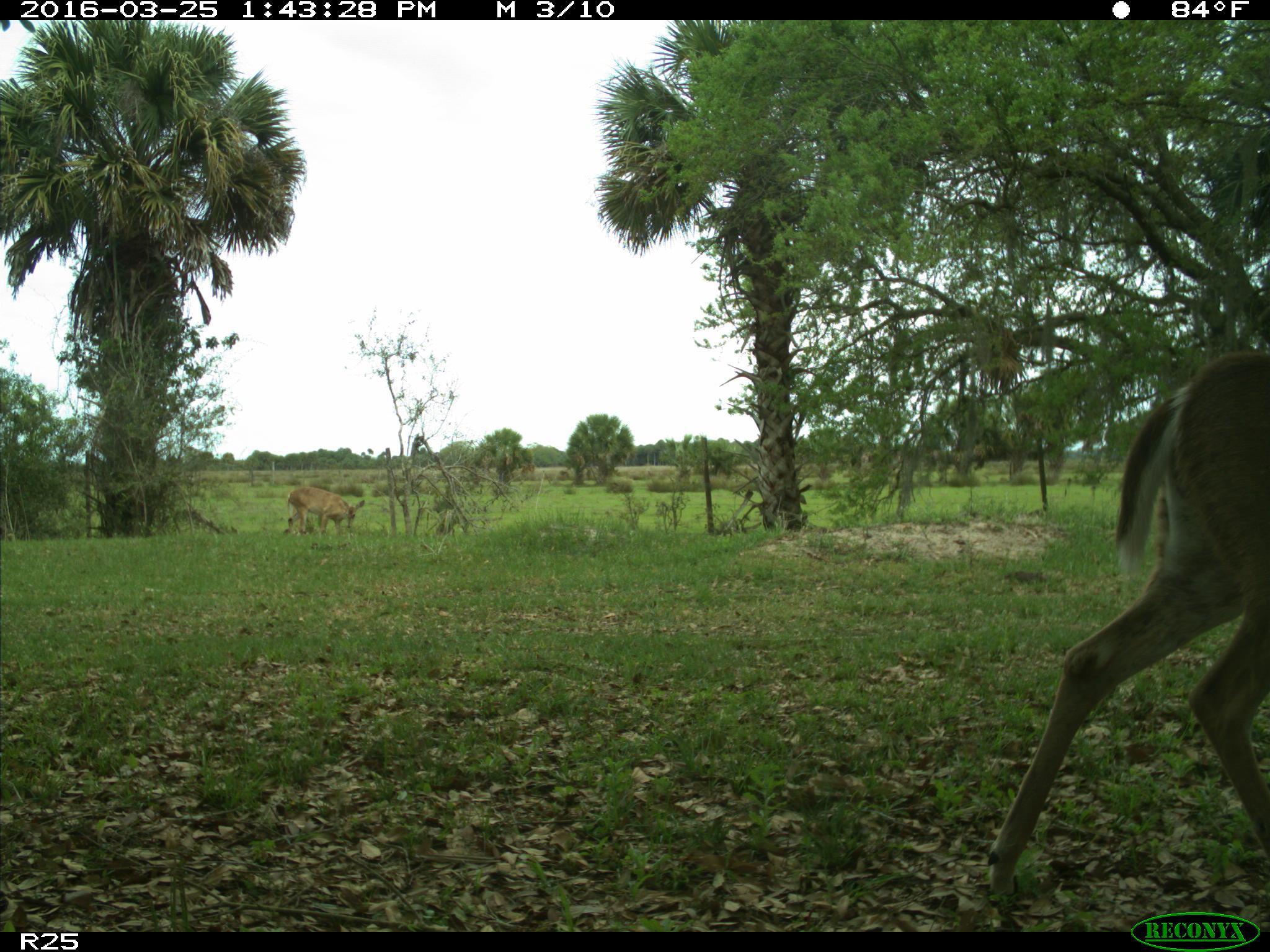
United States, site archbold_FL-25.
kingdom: Animalia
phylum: Chordata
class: Mammalia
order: Artiodactyla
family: Cervidae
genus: Odocoileus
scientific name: Odocoileus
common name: deer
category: unidentified deer